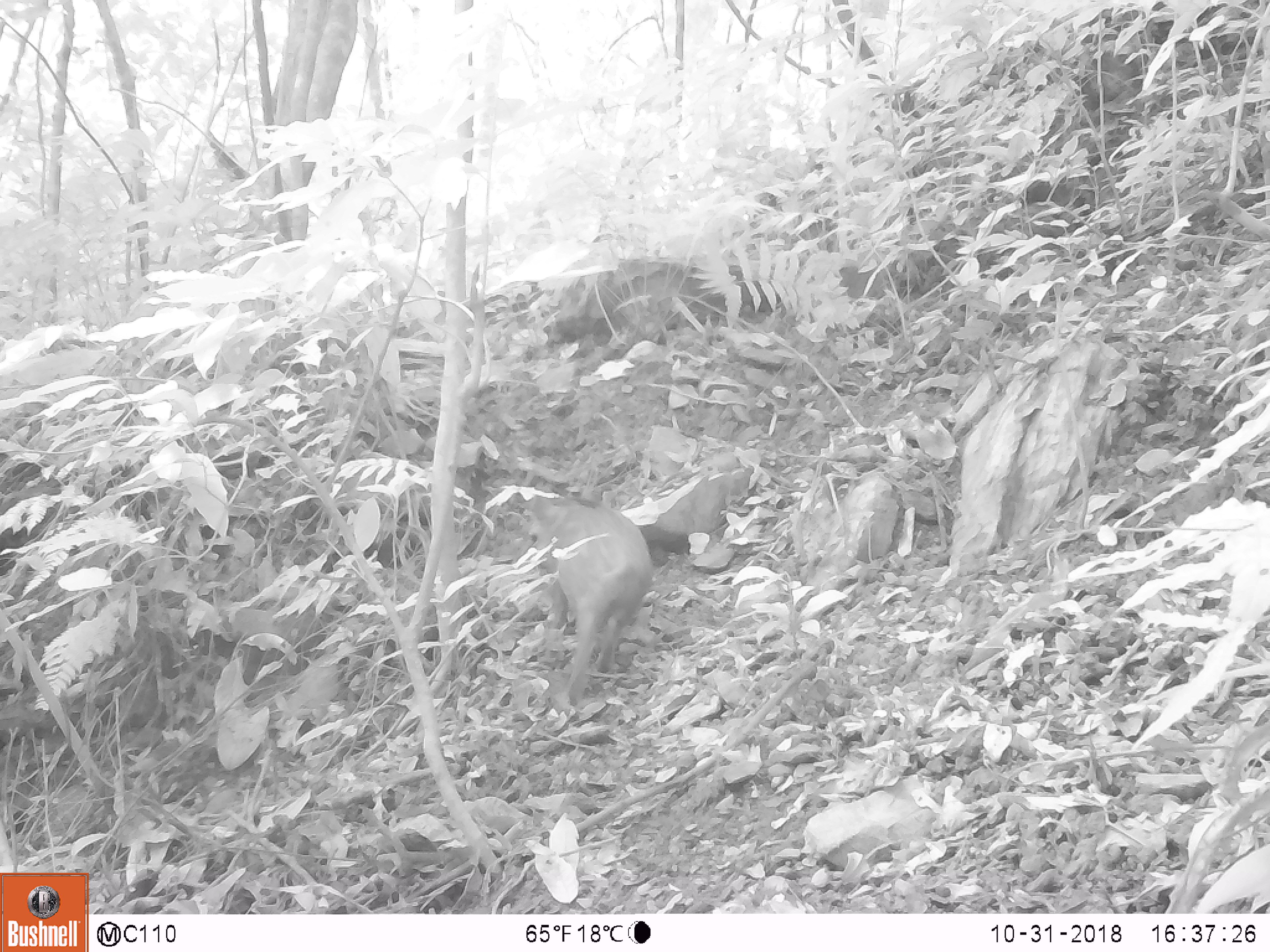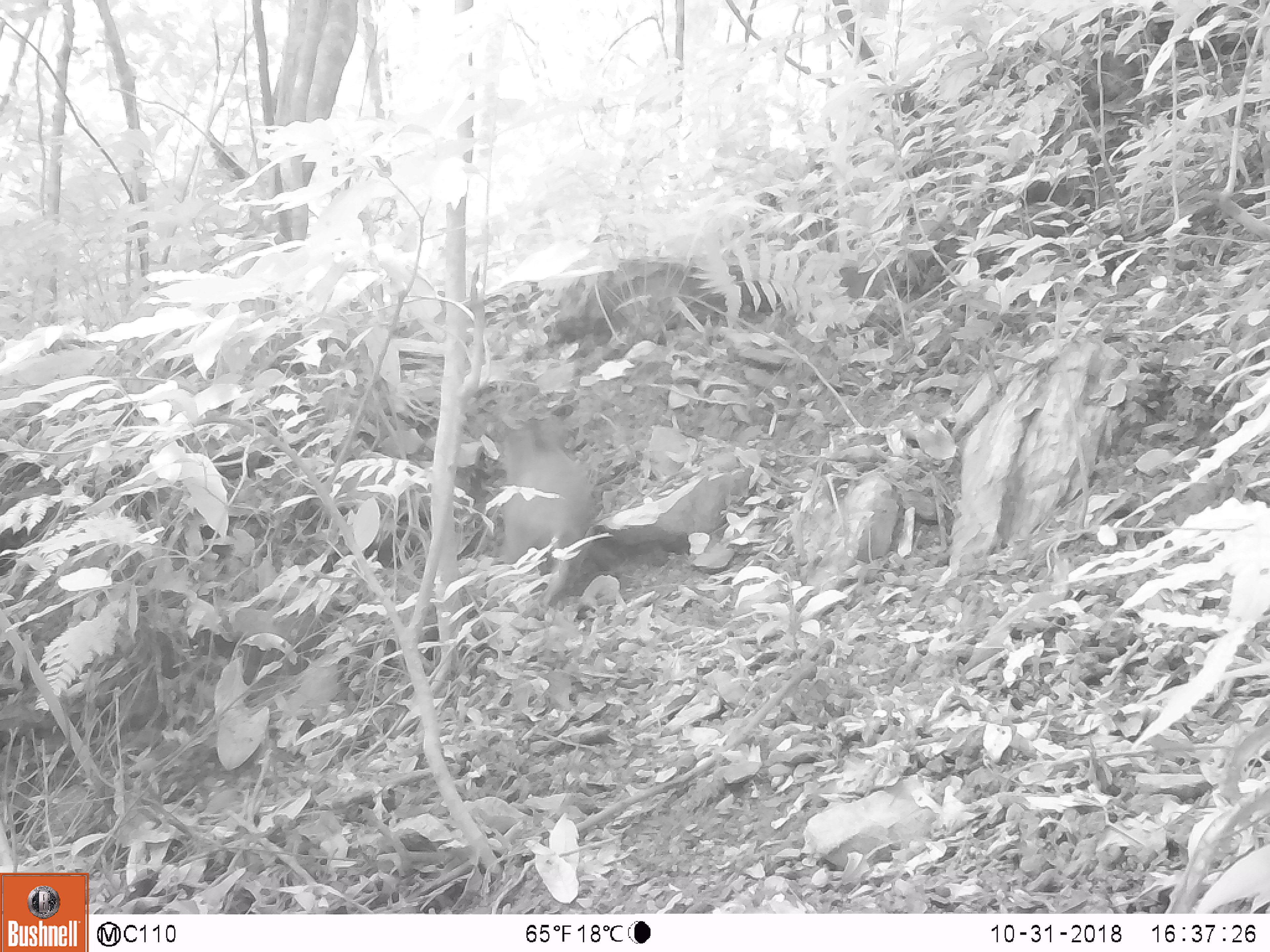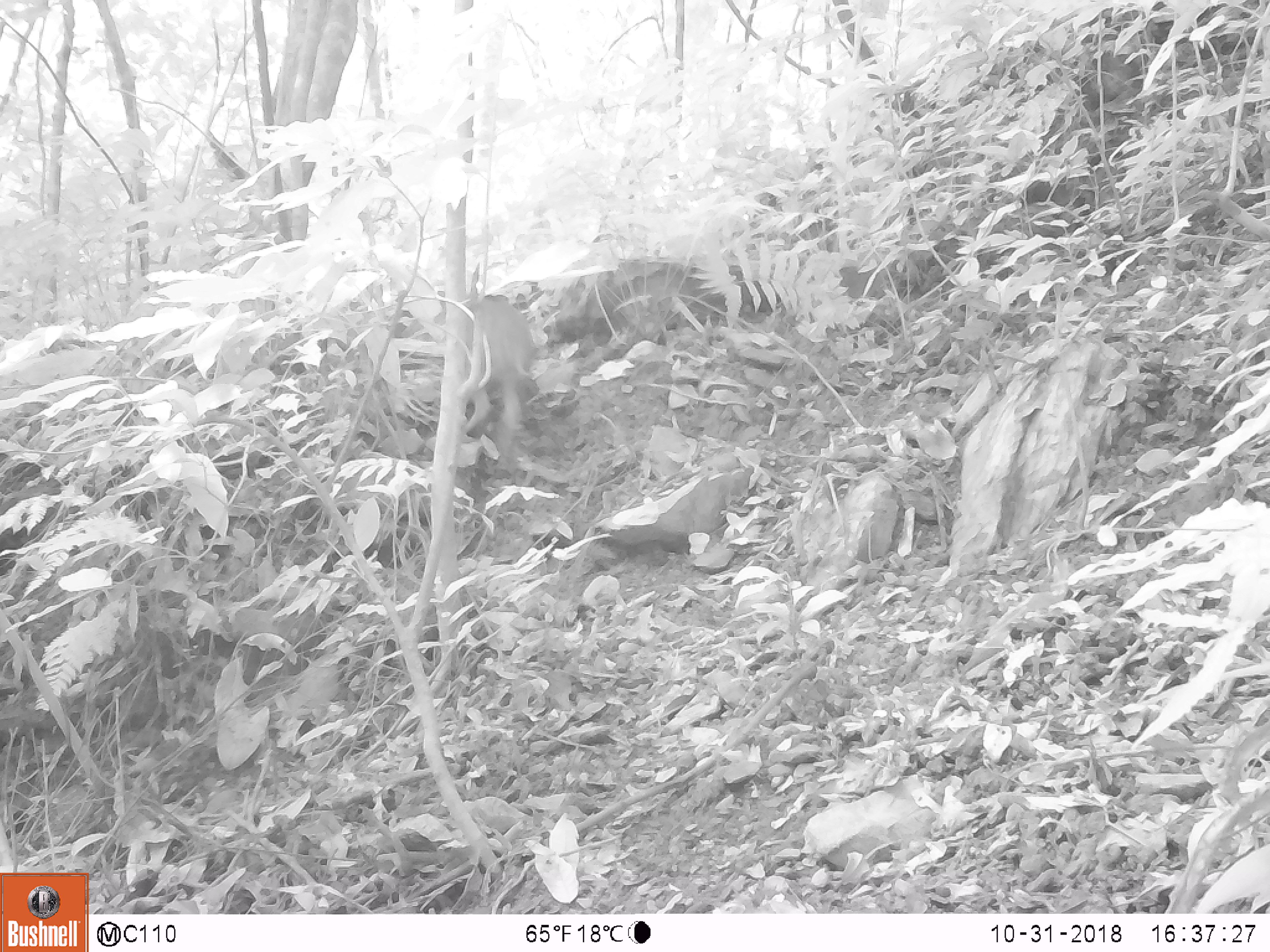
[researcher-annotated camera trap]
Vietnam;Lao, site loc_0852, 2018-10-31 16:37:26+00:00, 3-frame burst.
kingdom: Animalia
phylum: Chordata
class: Mammalia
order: Artiodactyla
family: Suidae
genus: Sus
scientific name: Sus scrofa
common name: eurasian wild pig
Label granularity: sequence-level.